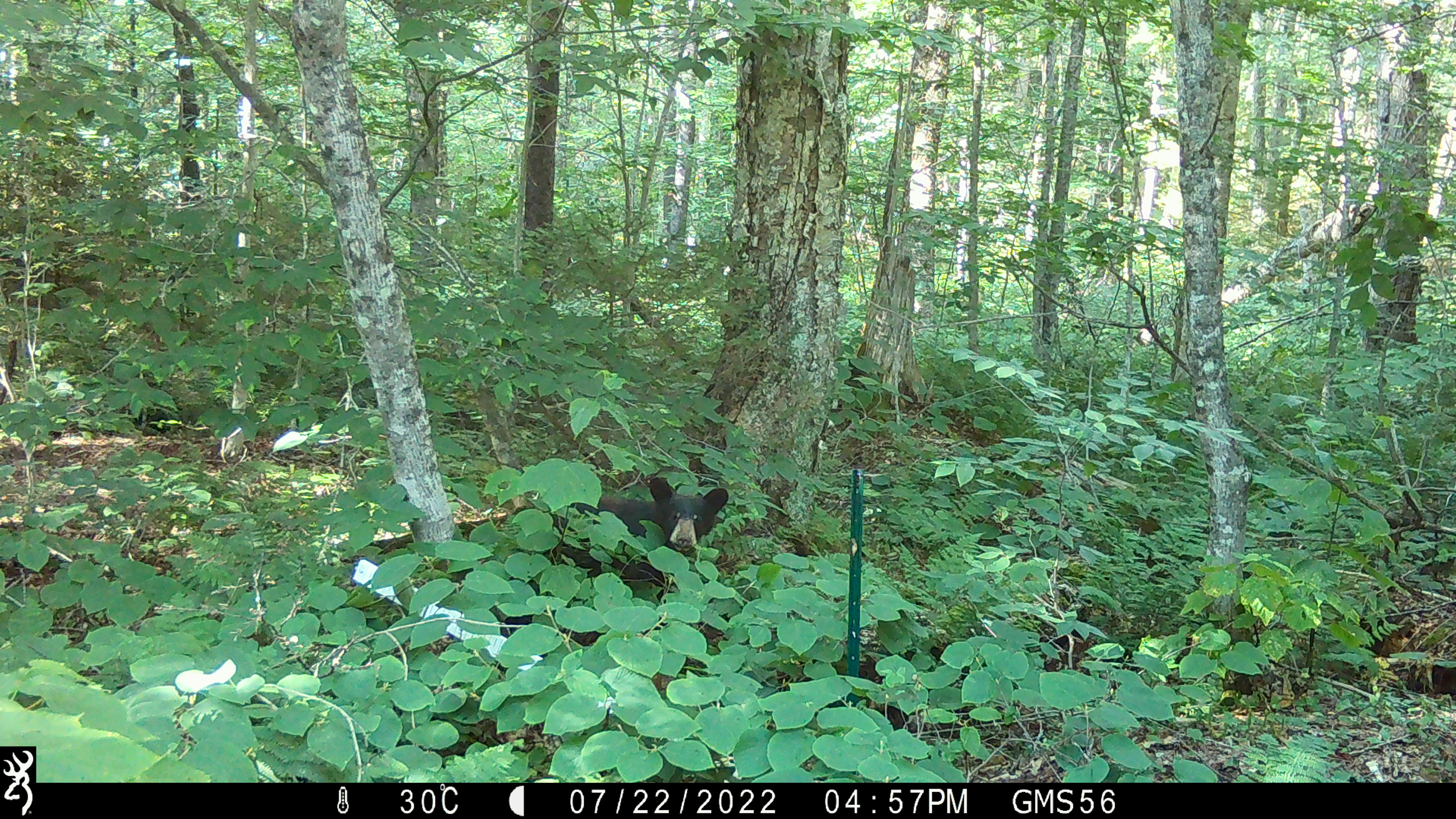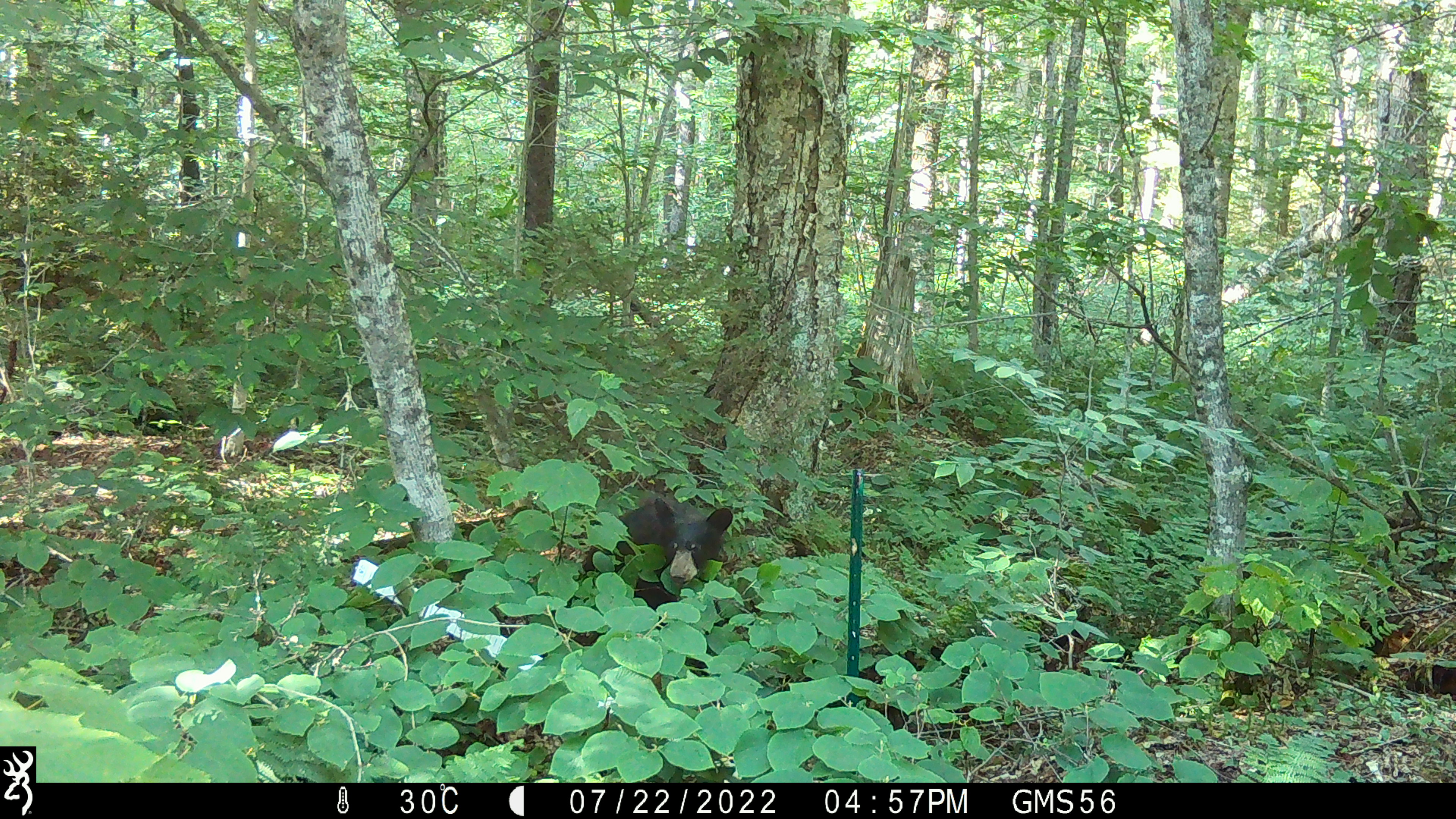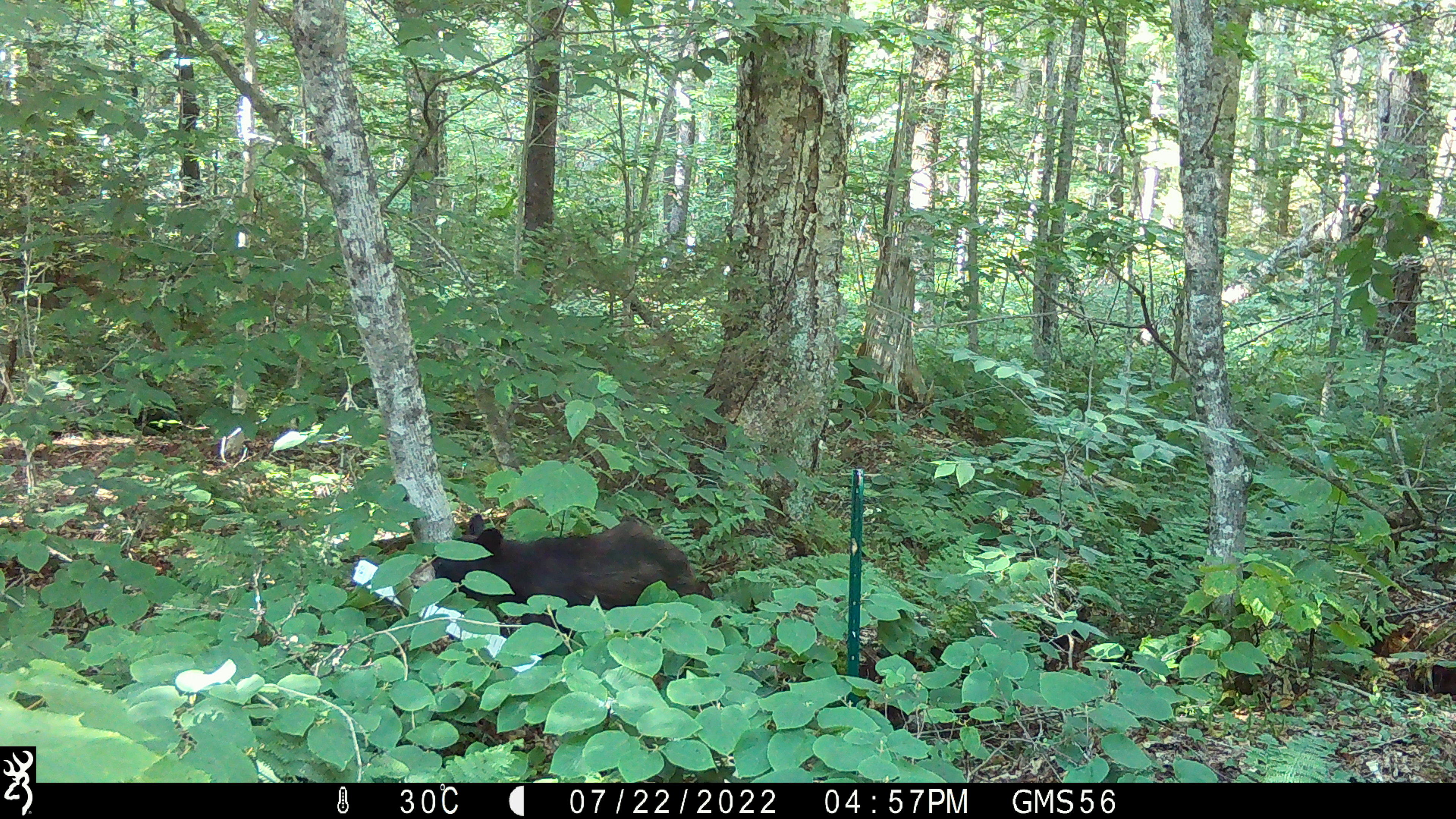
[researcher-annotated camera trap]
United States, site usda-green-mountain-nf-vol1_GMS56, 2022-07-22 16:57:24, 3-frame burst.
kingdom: Animalia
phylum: Chordata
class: Mammalia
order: Carnivora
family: Ursidae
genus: Ursus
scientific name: Ursus americanus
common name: black bear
Black bear (Ursus americanus).